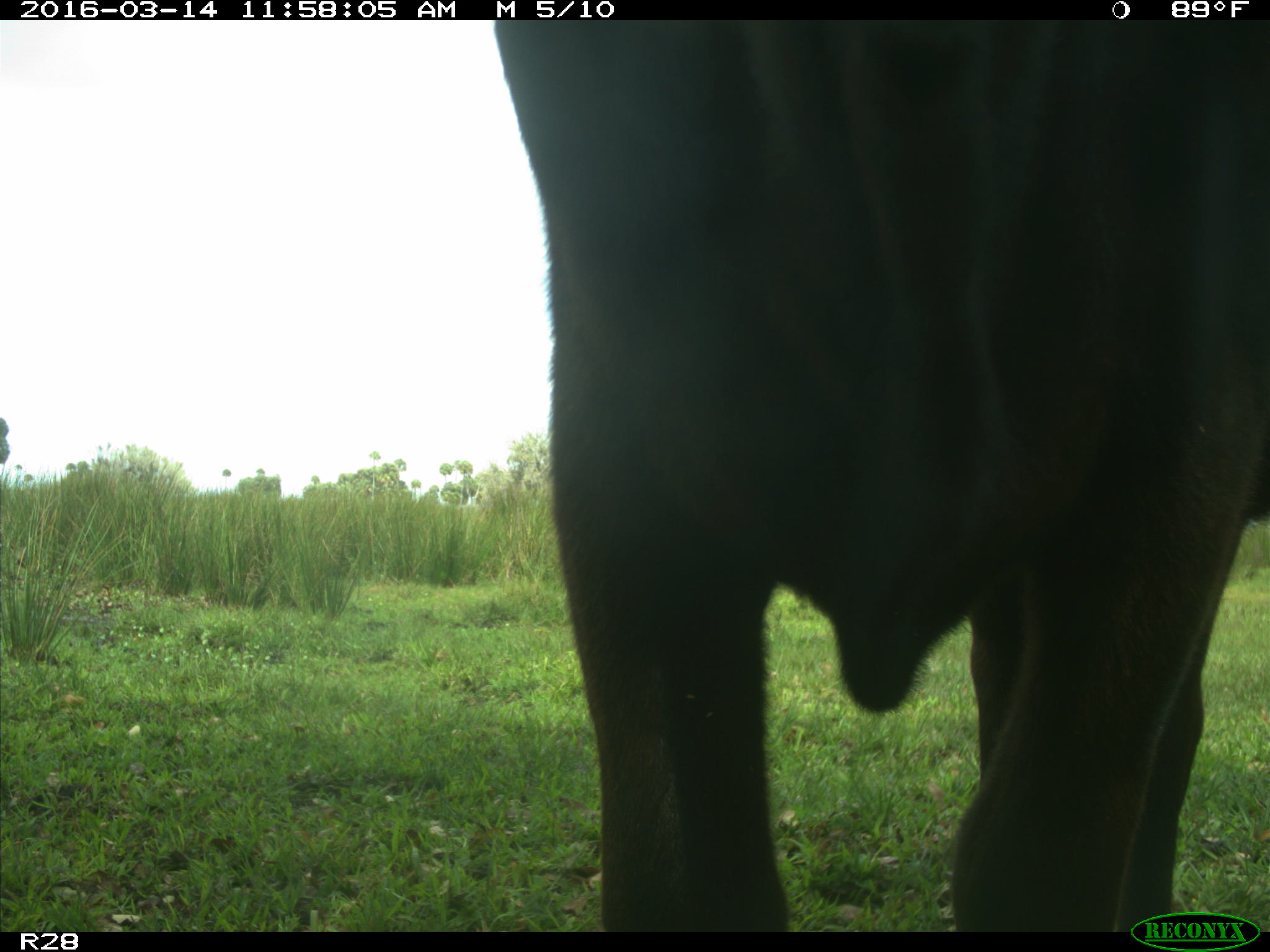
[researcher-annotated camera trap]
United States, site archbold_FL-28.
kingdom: Animalia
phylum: Chordata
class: Mammalia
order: Artiodactyla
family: Bovidae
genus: Bos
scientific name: Bos taurus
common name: domestic cow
Bos taurus (domestic cow).